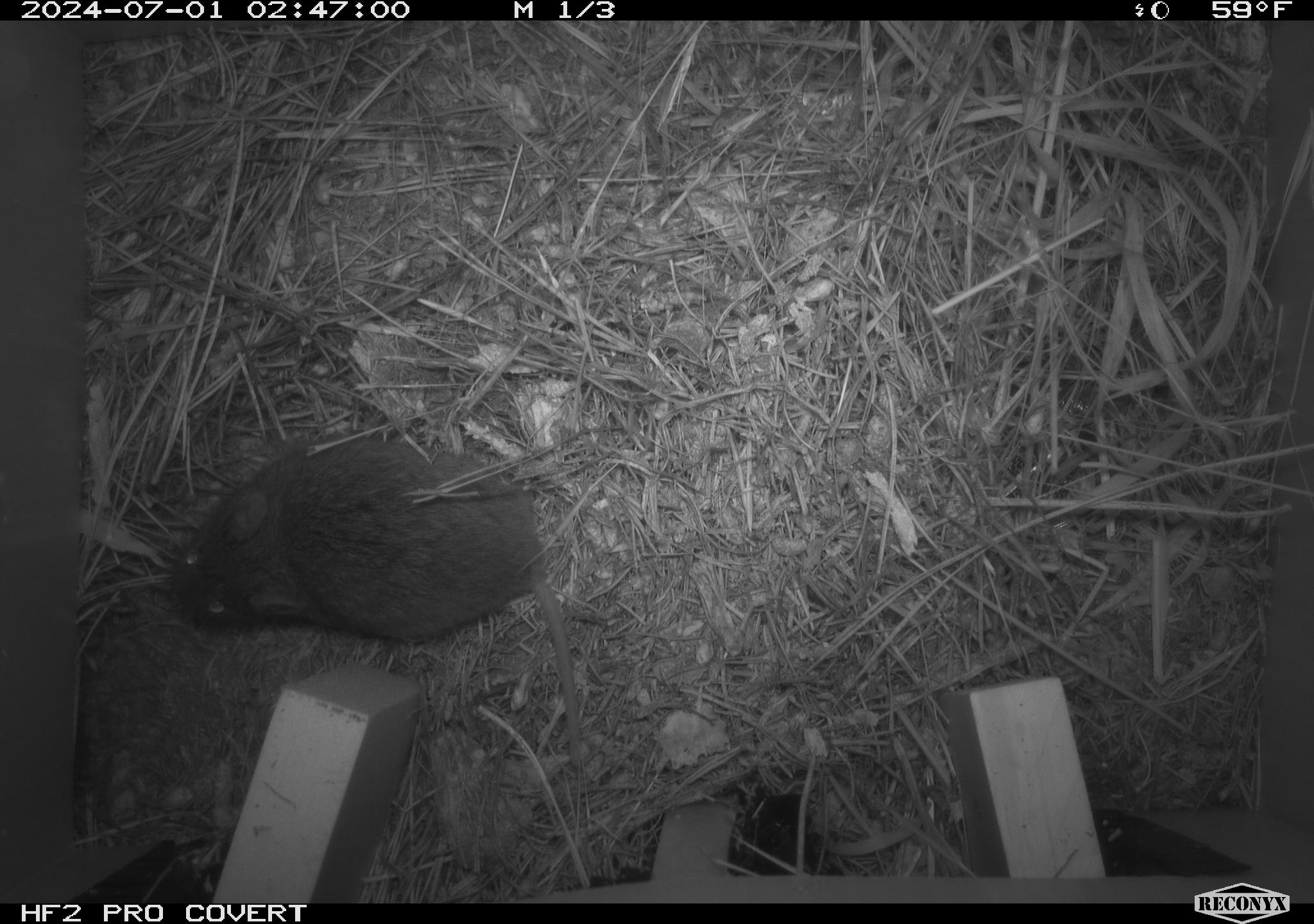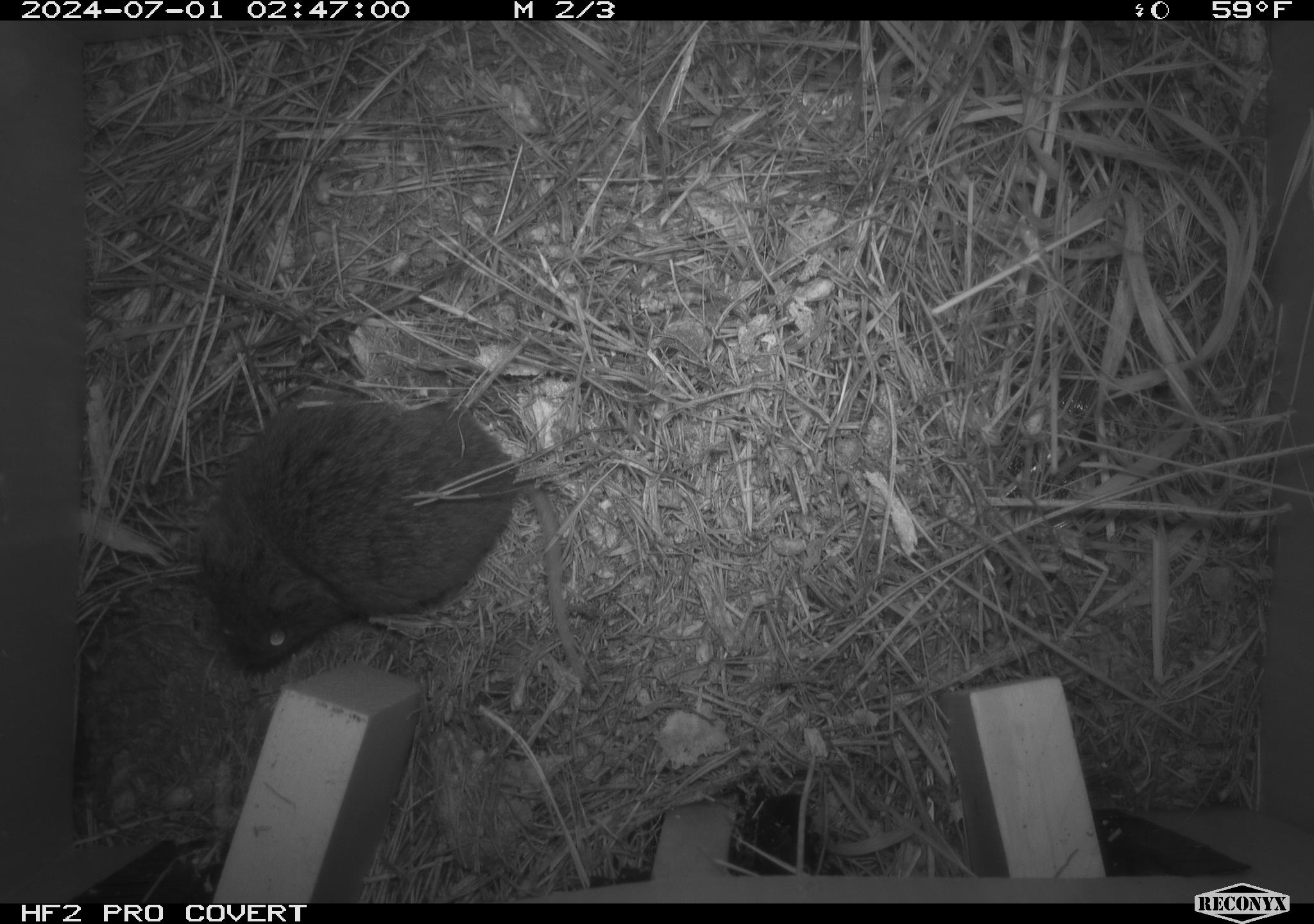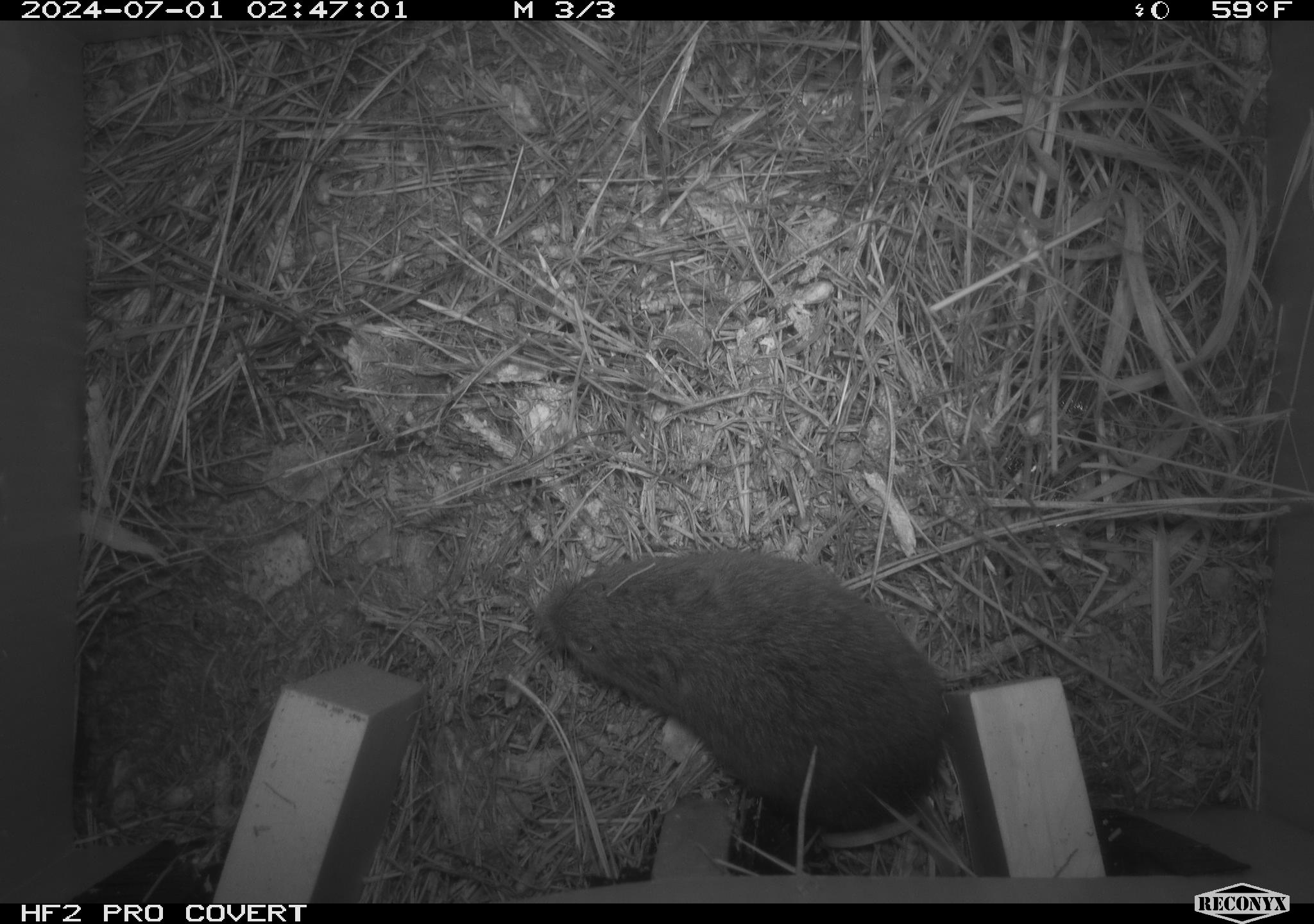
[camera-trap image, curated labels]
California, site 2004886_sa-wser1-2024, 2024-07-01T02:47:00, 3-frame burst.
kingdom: Animalia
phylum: Chordata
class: Mammalia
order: Rodentia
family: Cricetidae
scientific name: Arvicolinae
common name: voles, lemmings, and muskrats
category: arvicolinae subfamily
Arvicolinae subfamily (voles, lemmings, and muskrats) (Arvicolinae).